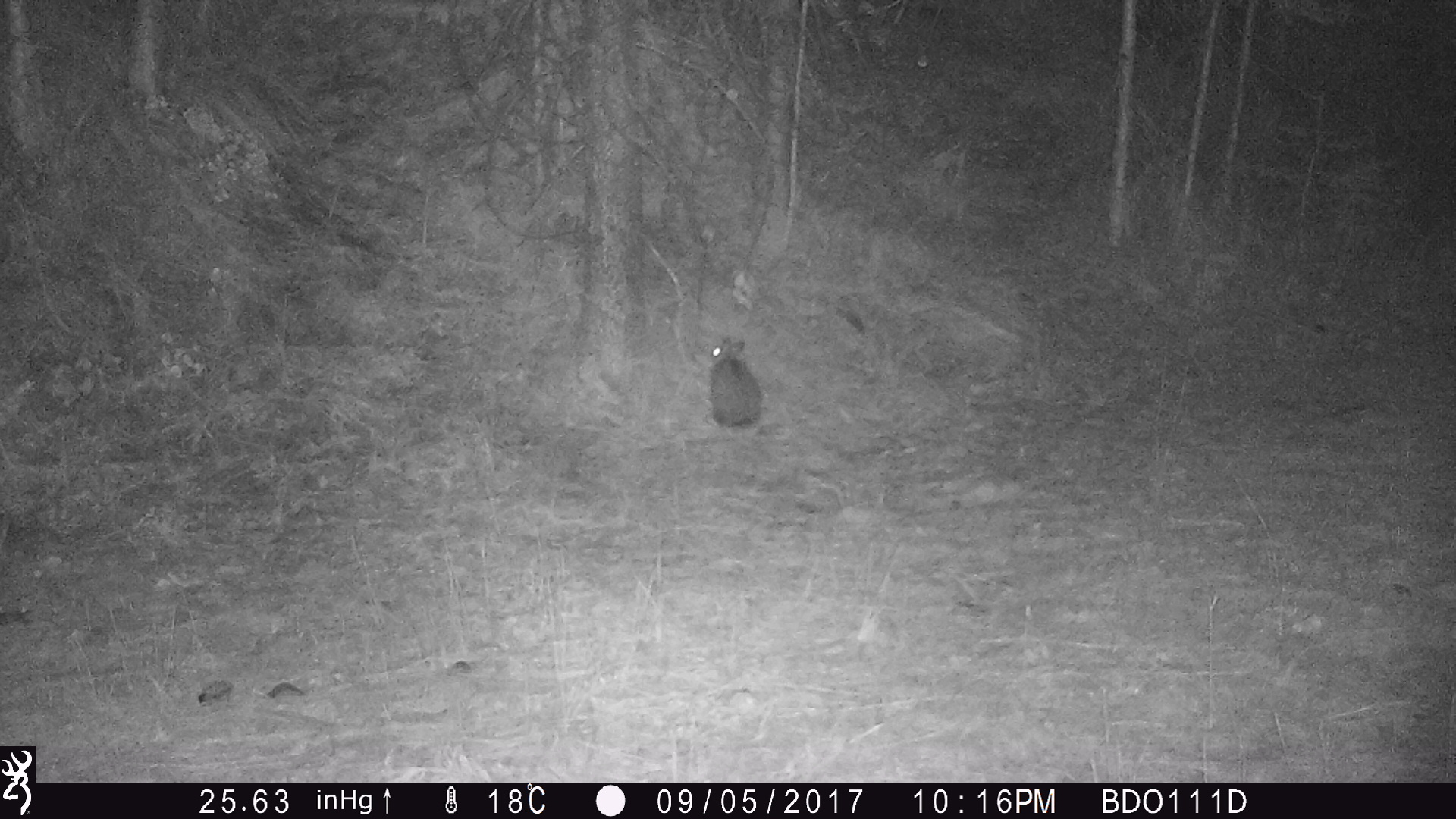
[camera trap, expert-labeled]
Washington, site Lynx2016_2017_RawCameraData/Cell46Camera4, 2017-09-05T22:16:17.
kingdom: Animalia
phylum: Chordata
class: Mammalia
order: Lagomorpha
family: Leporidae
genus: Lepus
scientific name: Lepus americanus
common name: snowshoe hare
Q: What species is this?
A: Lepus americanus (snowshoe hare).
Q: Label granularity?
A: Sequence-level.